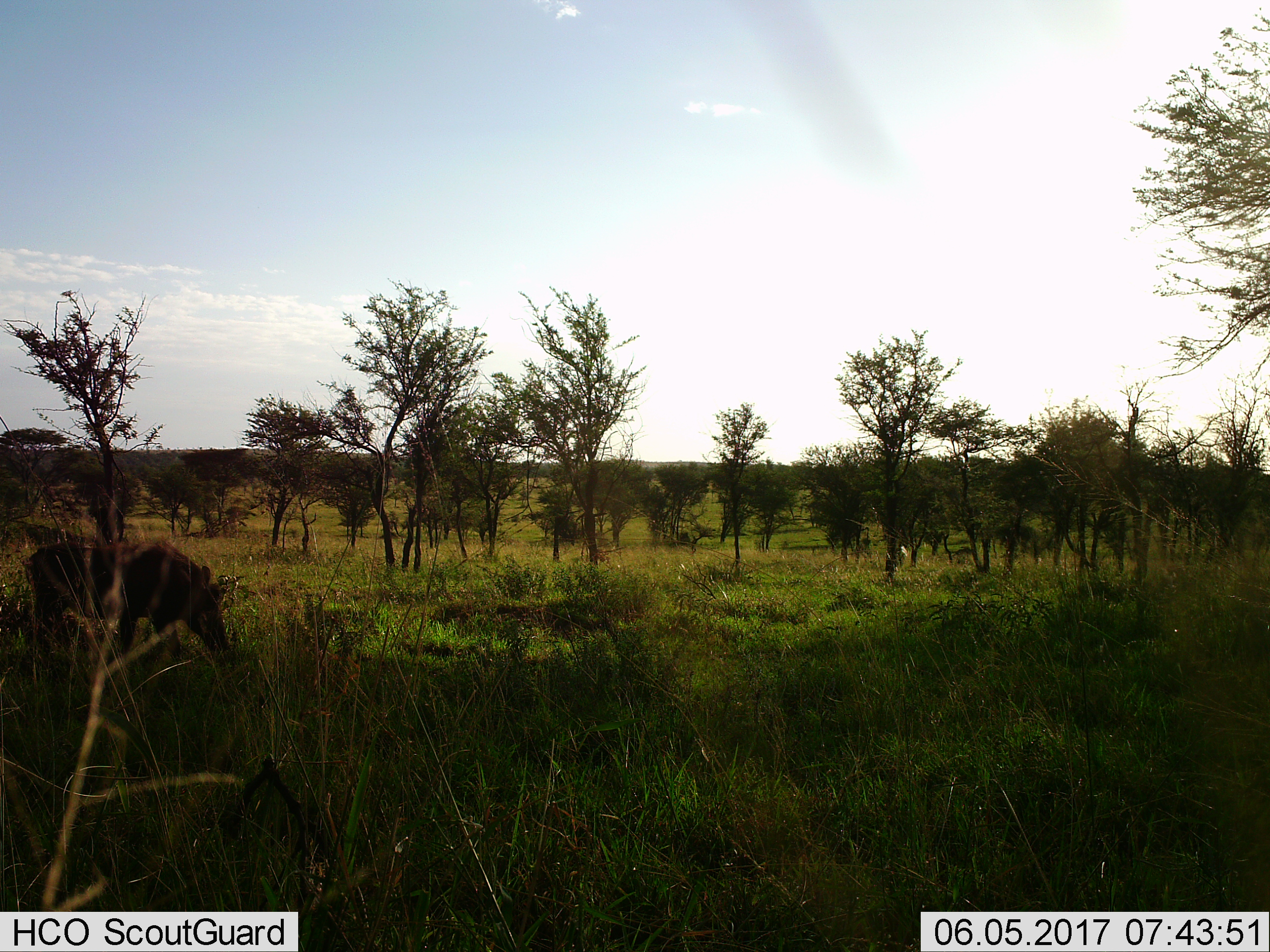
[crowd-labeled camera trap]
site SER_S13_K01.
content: unidentified animal